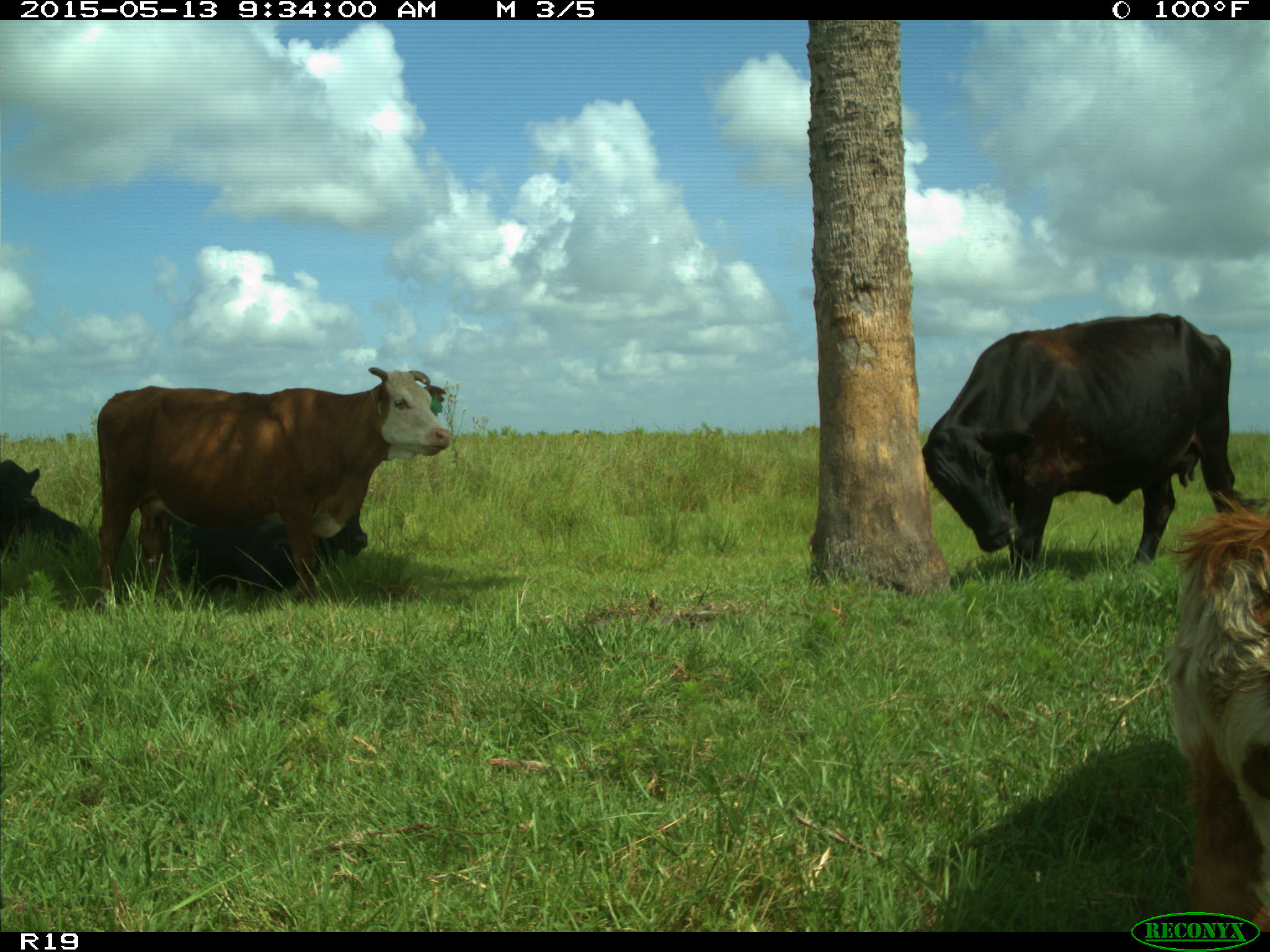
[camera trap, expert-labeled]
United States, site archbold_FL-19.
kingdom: Animalia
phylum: Chordata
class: Mammalia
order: Artiodactyla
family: Bovidae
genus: Bos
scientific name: Bos taurus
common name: domestic cow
Bos taurus (domestic cow).